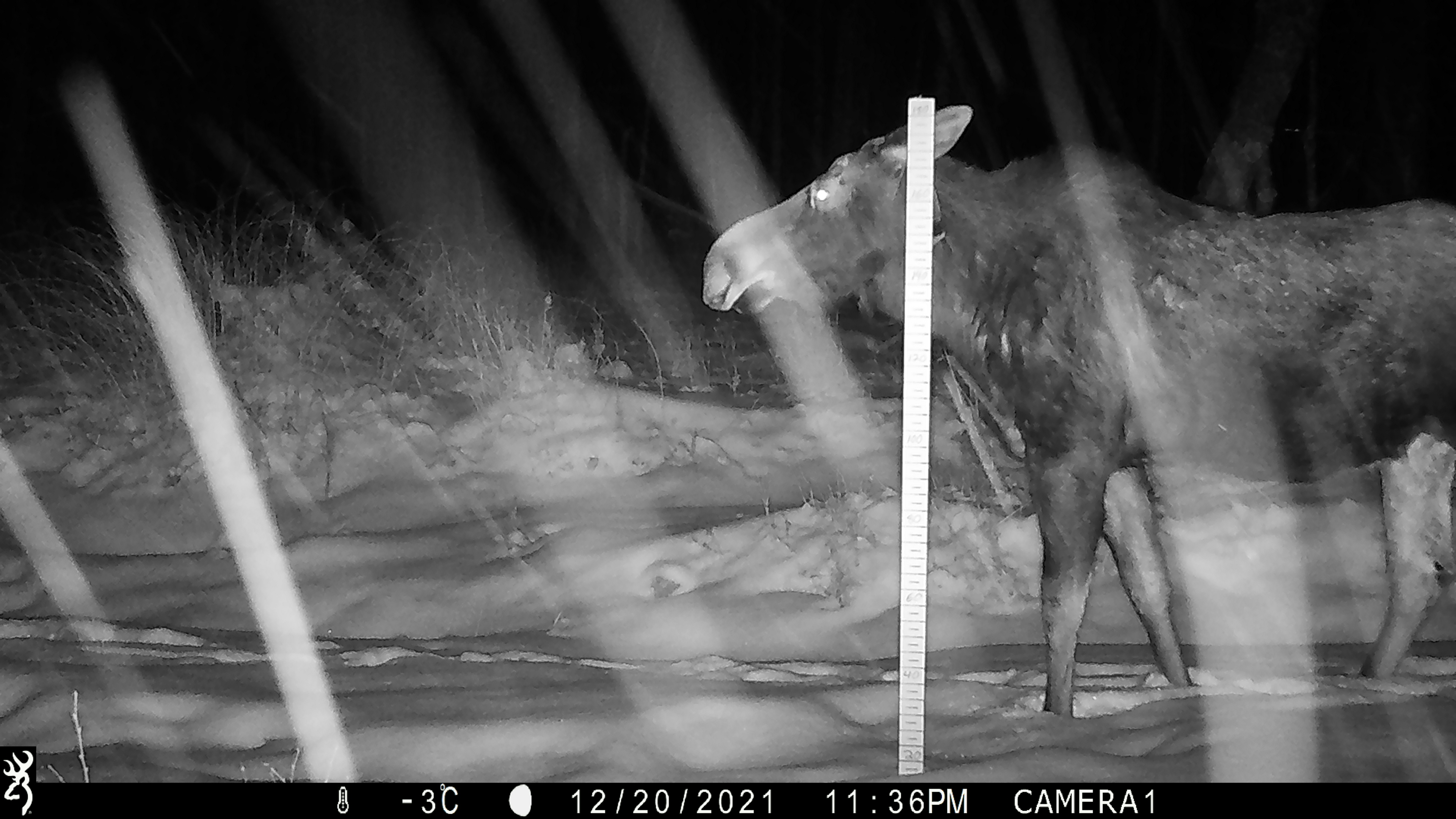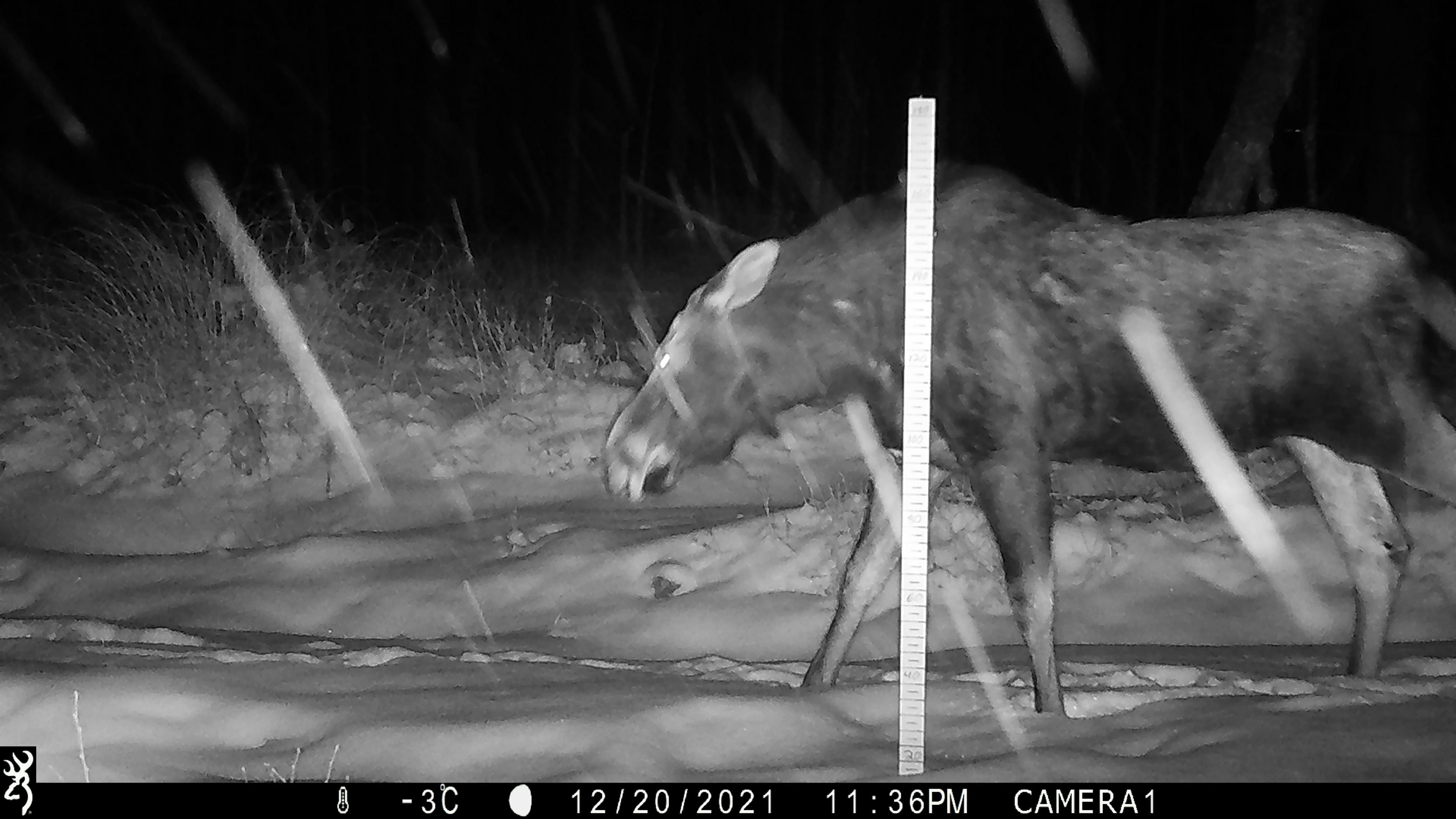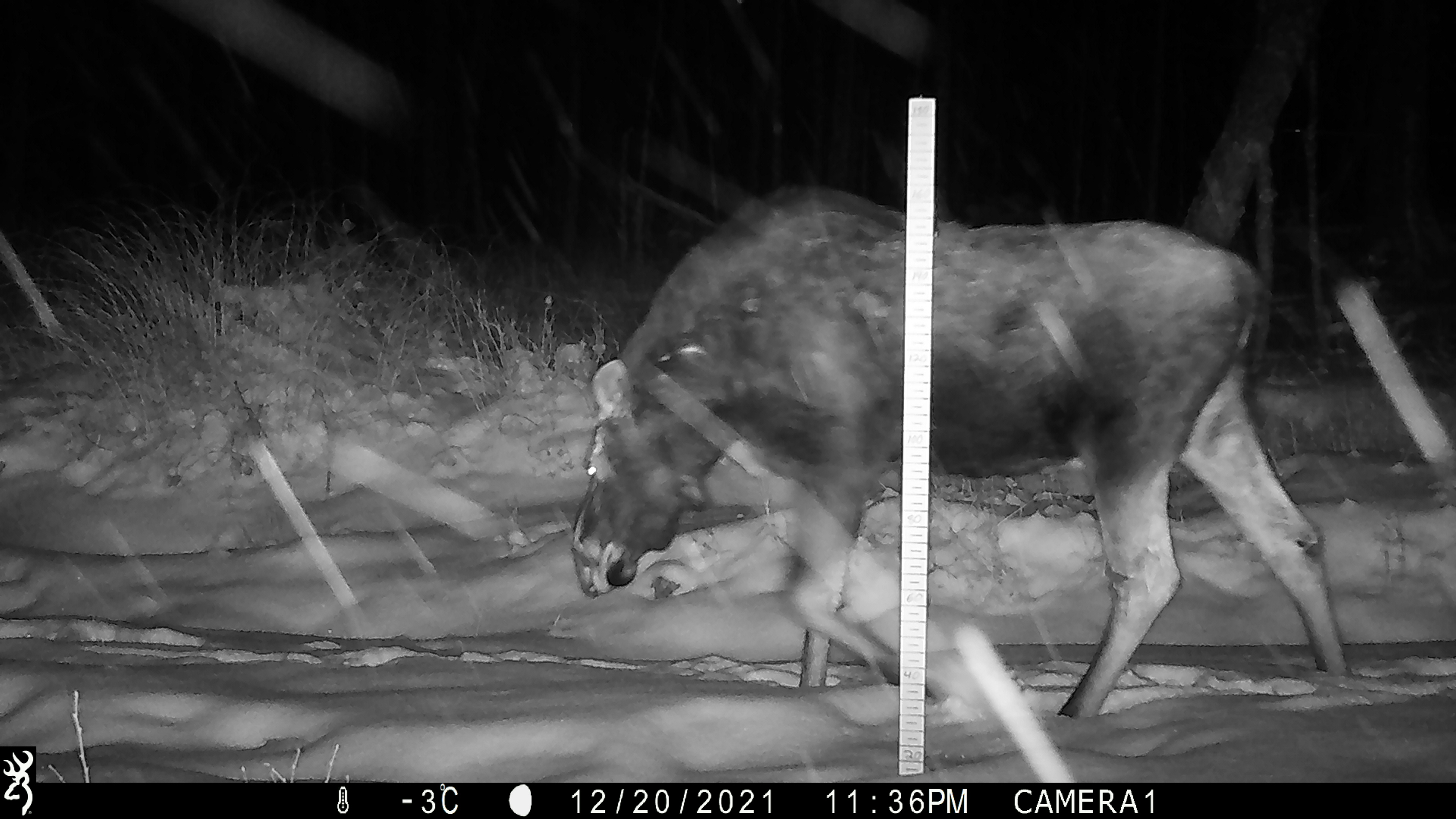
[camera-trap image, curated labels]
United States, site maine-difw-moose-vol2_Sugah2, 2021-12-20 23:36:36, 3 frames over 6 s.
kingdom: Animalia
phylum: Chordata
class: Mammalia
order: Artiodactyla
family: Cervidae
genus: Alces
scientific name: Alces alces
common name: moose